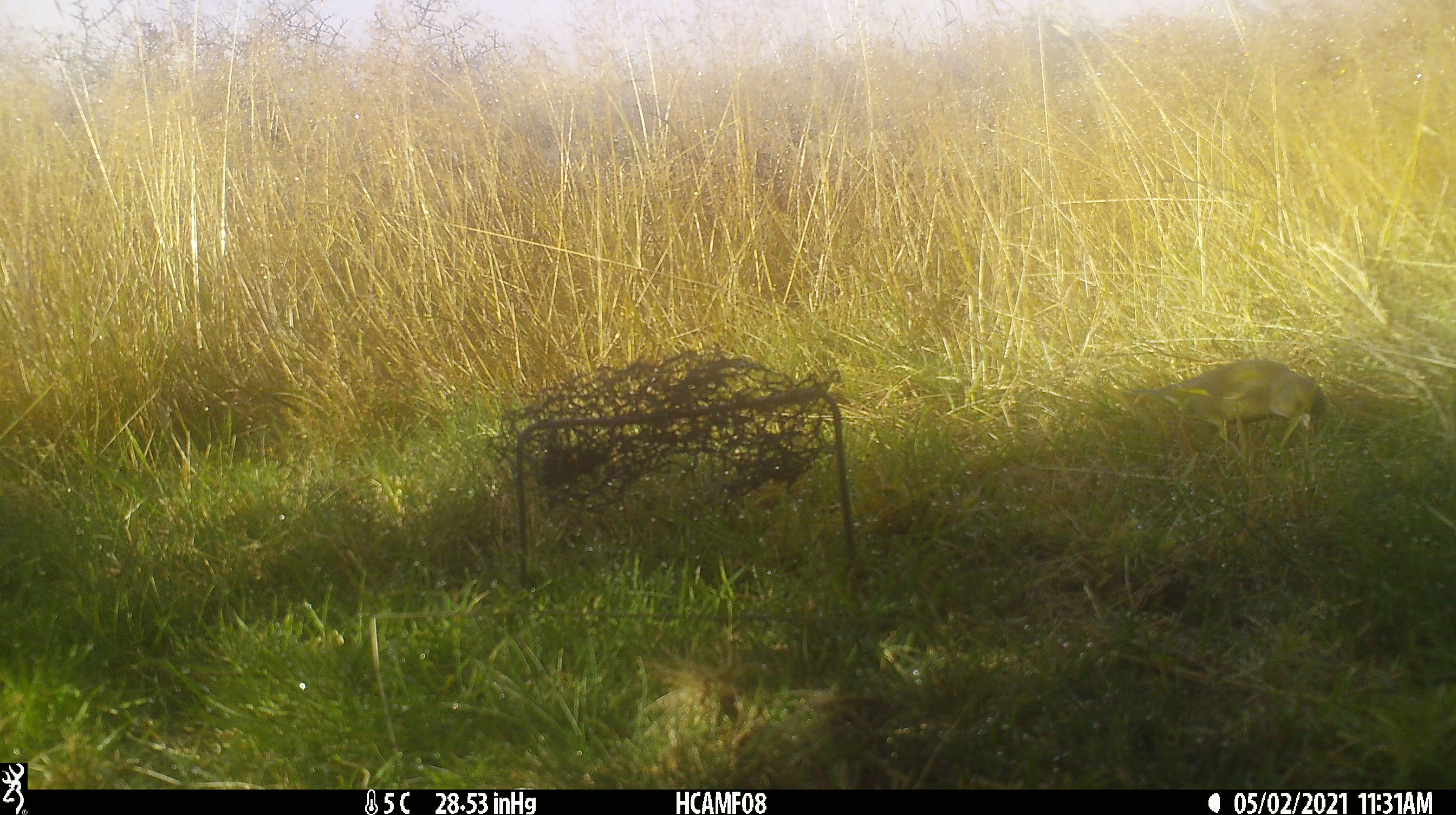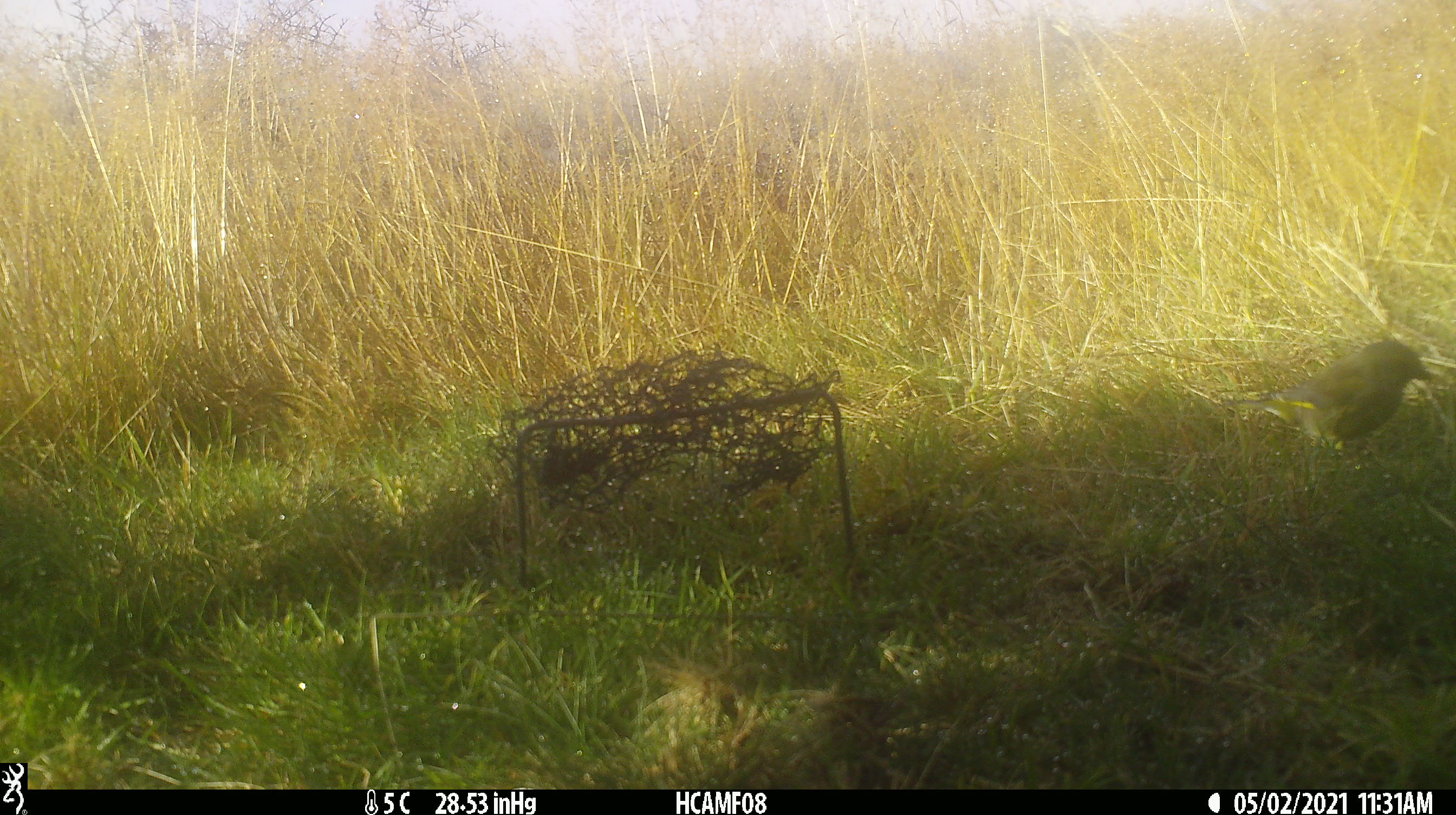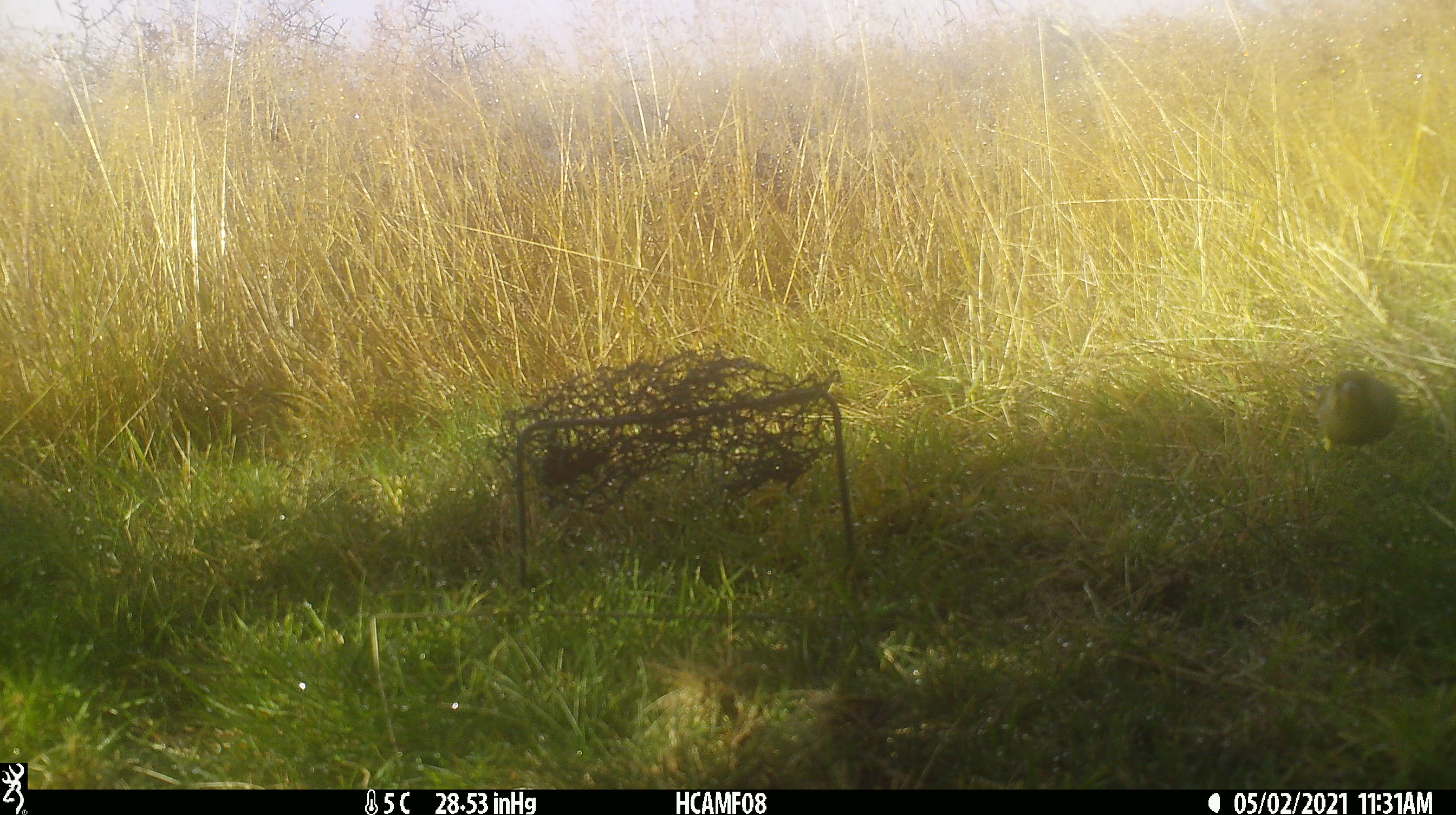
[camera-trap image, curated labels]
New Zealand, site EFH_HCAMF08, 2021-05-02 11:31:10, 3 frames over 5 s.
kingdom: Animalia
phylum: Chordata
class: Aves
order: Passeriformes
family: Fringillidae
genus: Chloris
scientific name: Chloris chloris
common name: greenfinch